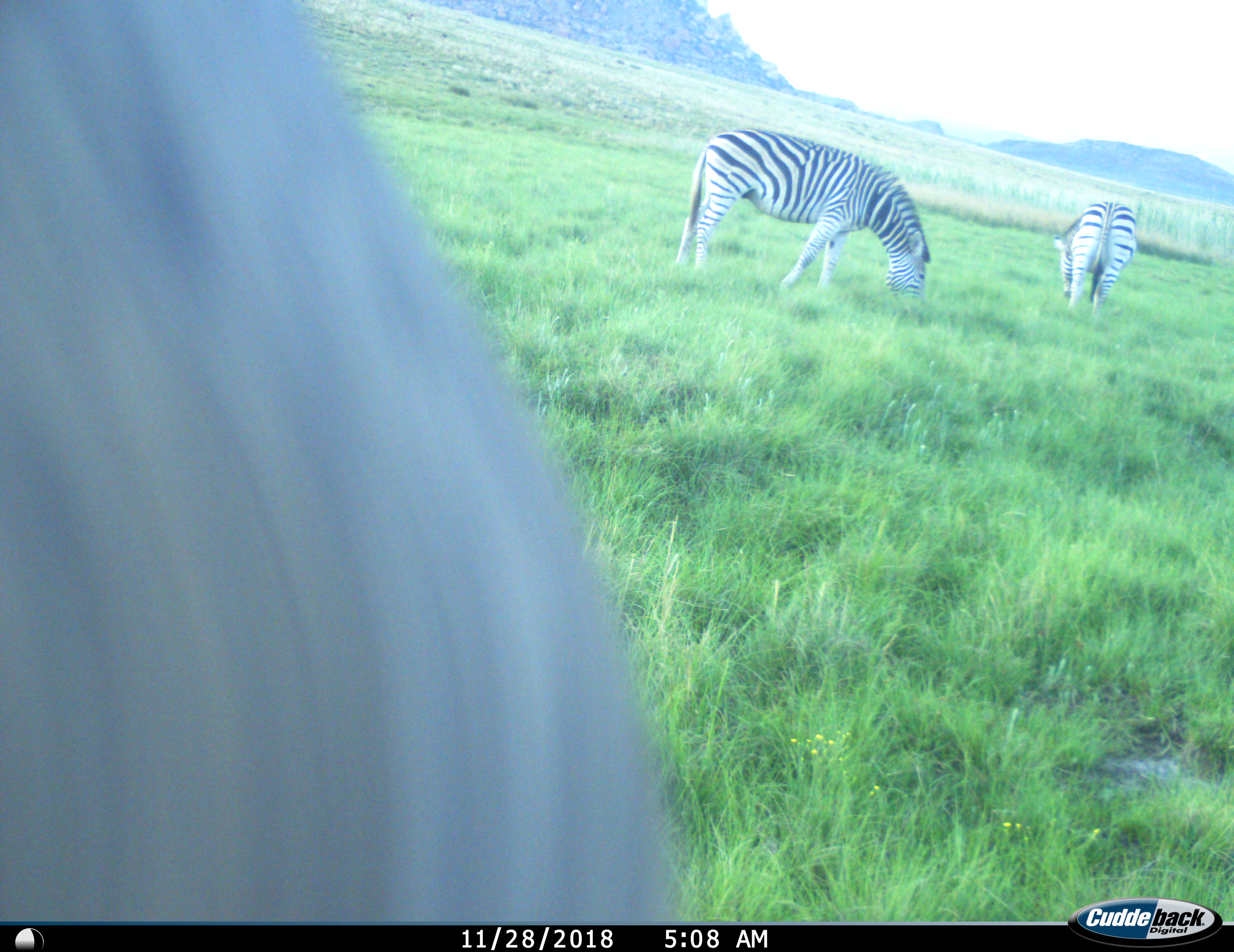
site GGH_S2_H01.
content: unidentified animal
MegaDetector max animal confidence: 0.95